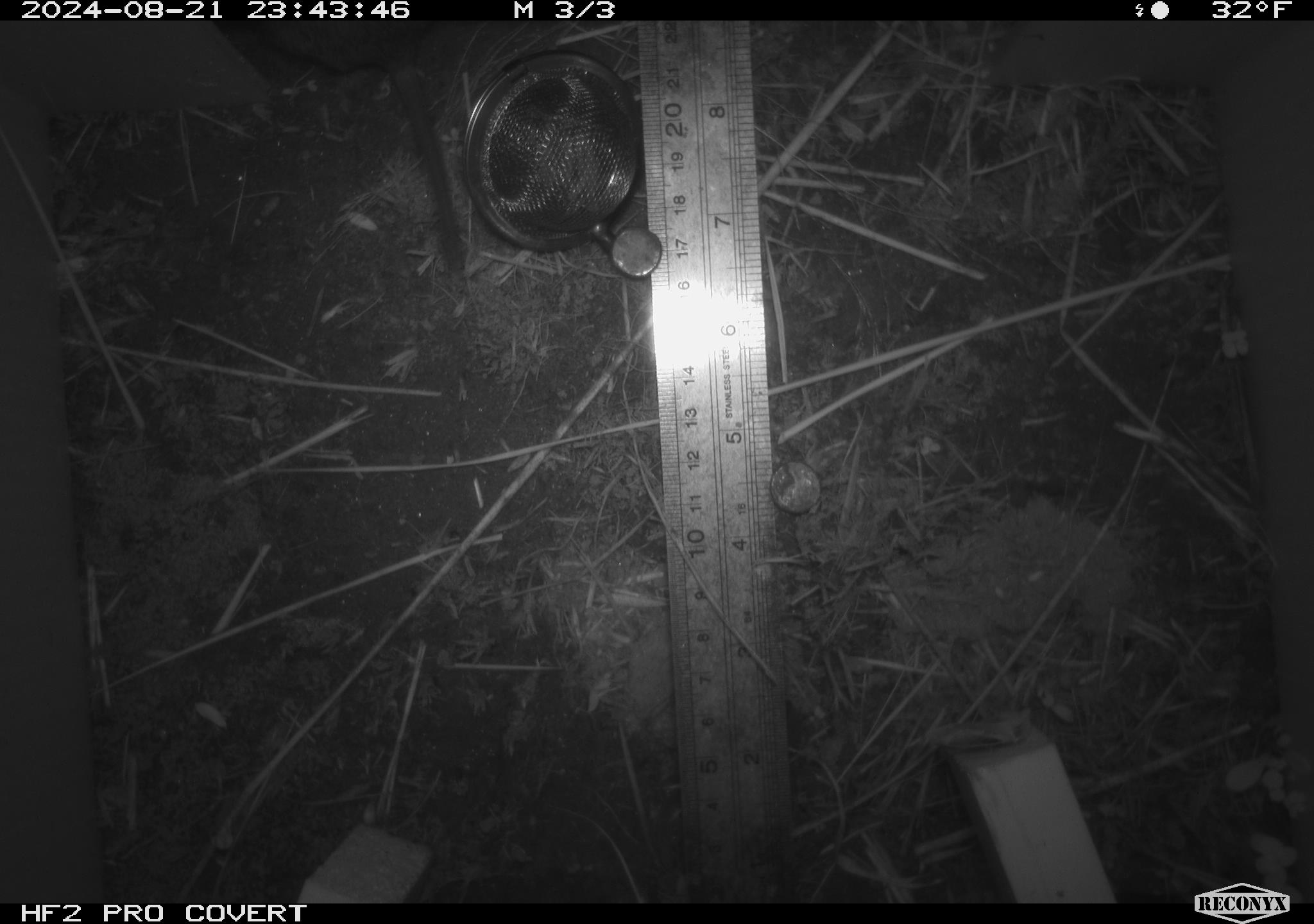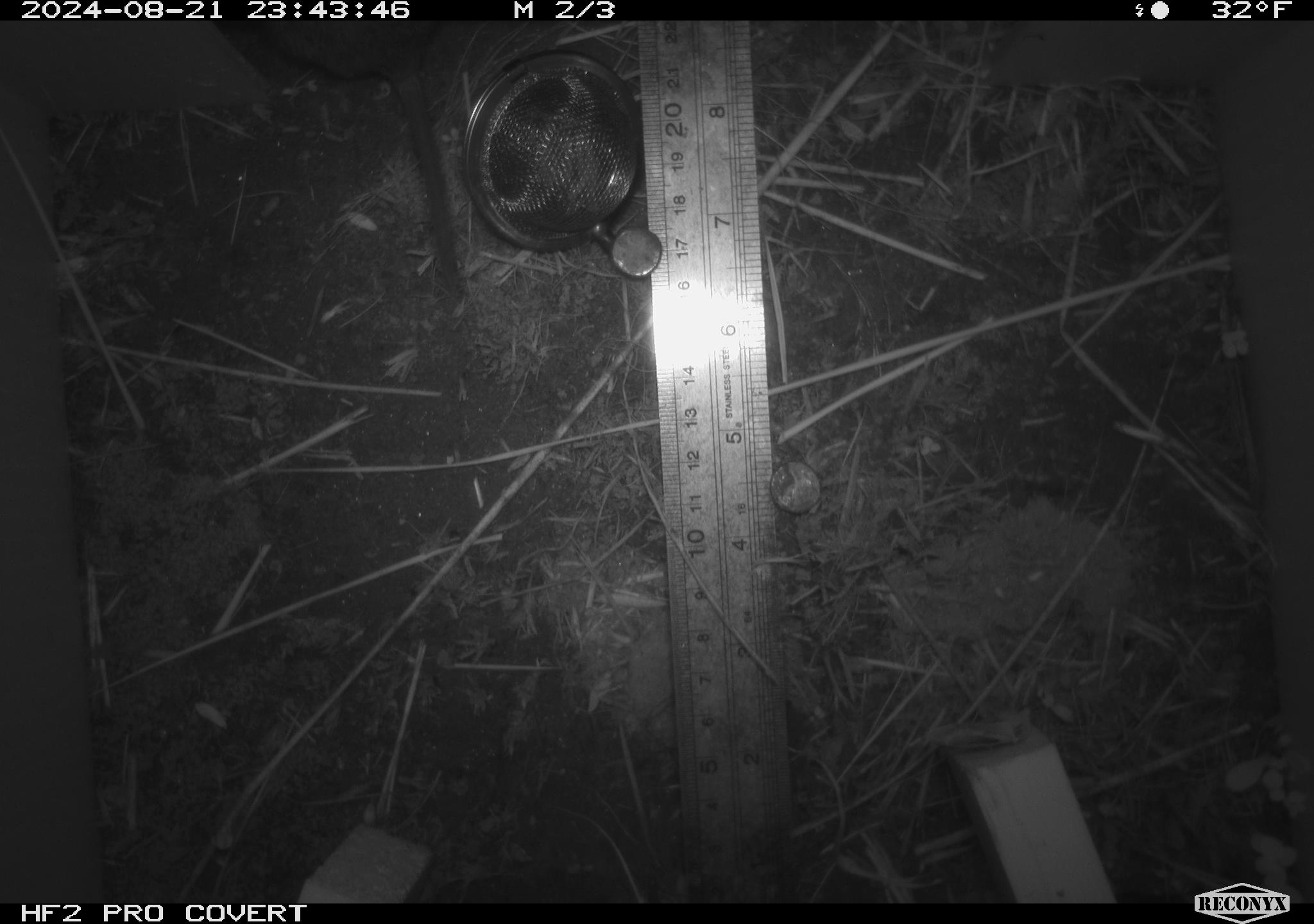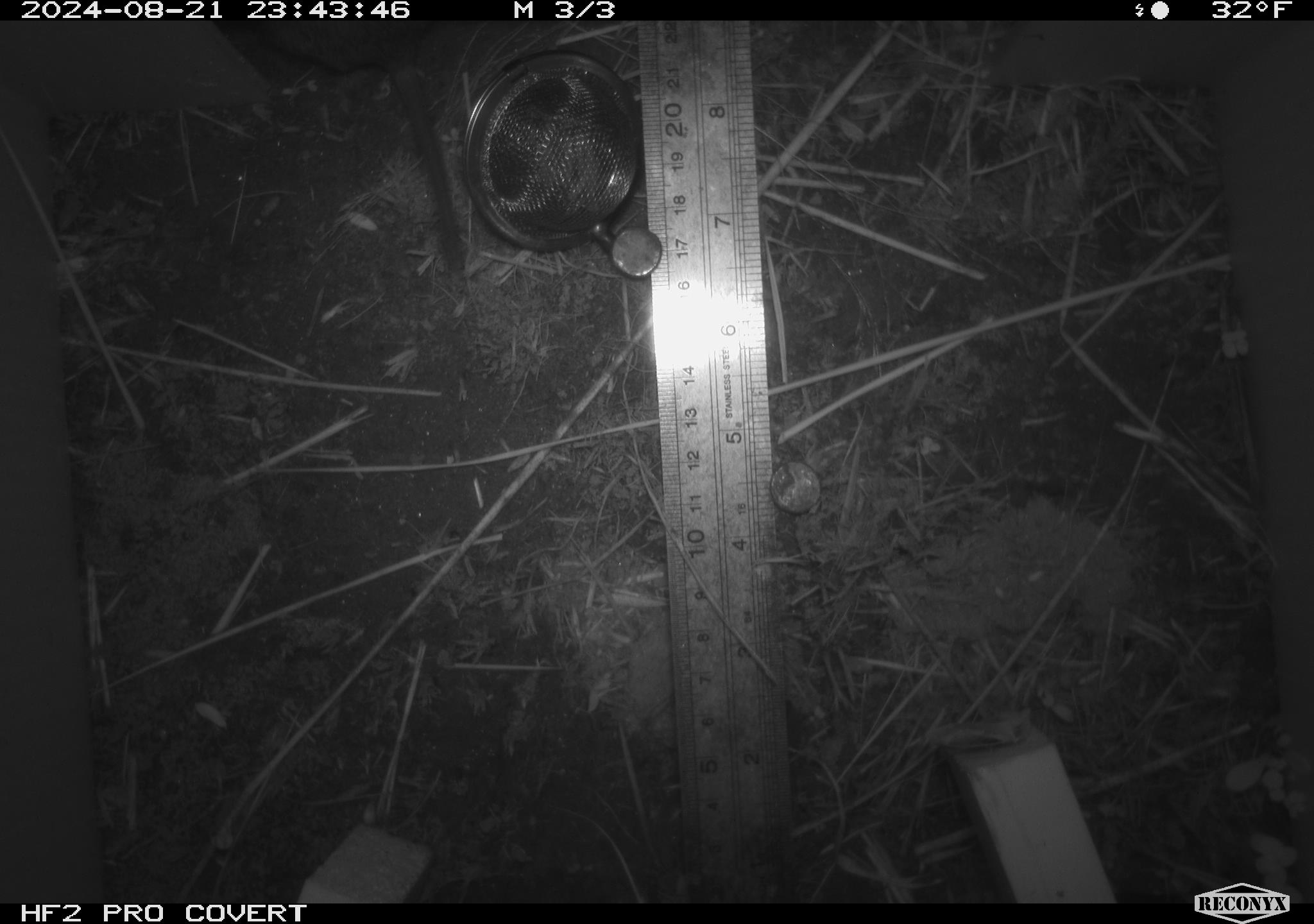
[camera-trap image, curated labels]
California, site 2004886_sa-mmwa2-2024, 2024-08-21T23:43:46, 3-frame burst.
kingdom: Animalia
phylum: Chordata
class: Mammalia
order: Rodentia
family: Cricetidae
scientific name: Arvicolinae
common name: voles, lemmings, and muskrats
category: arvicolinae subfamily